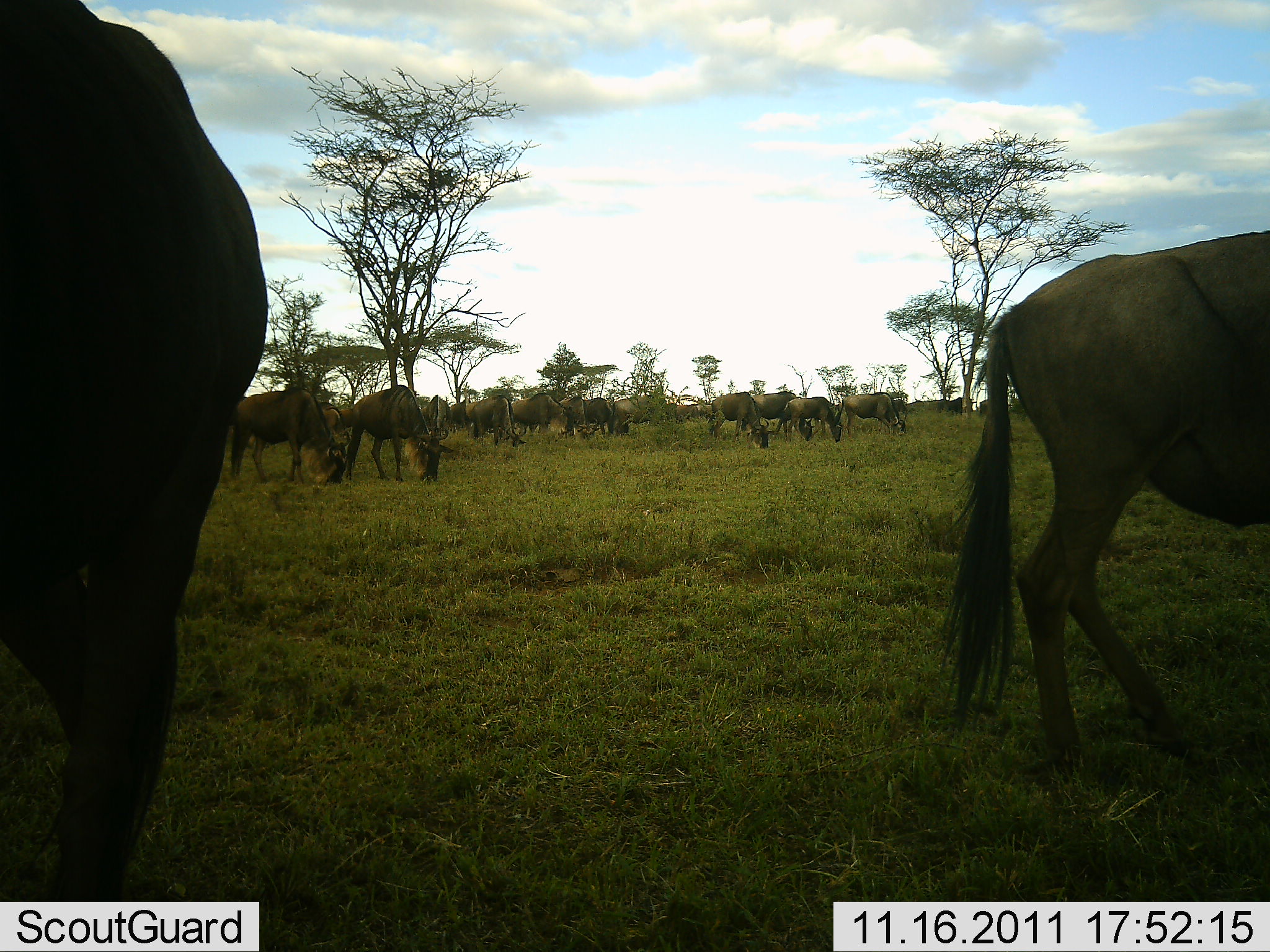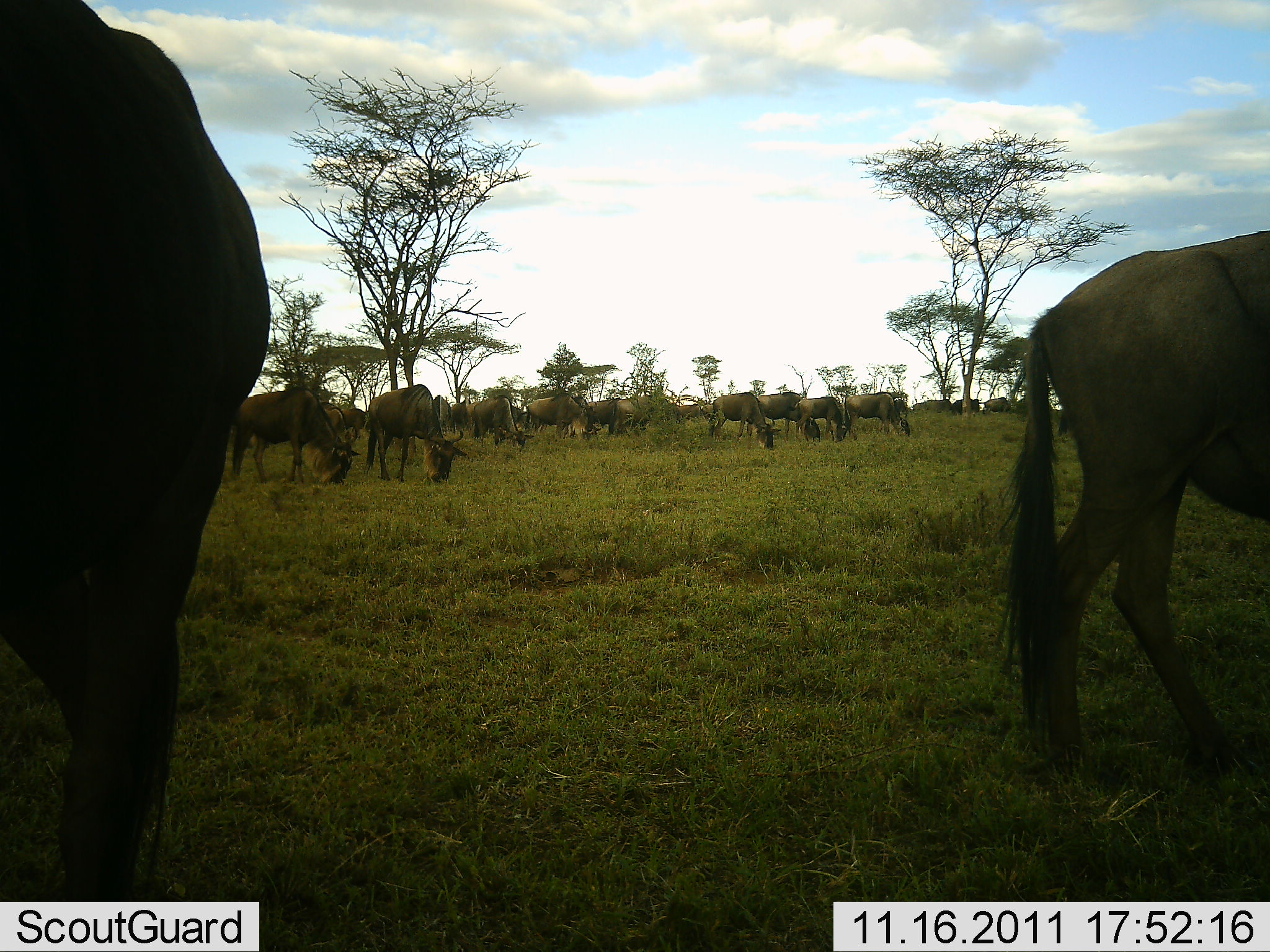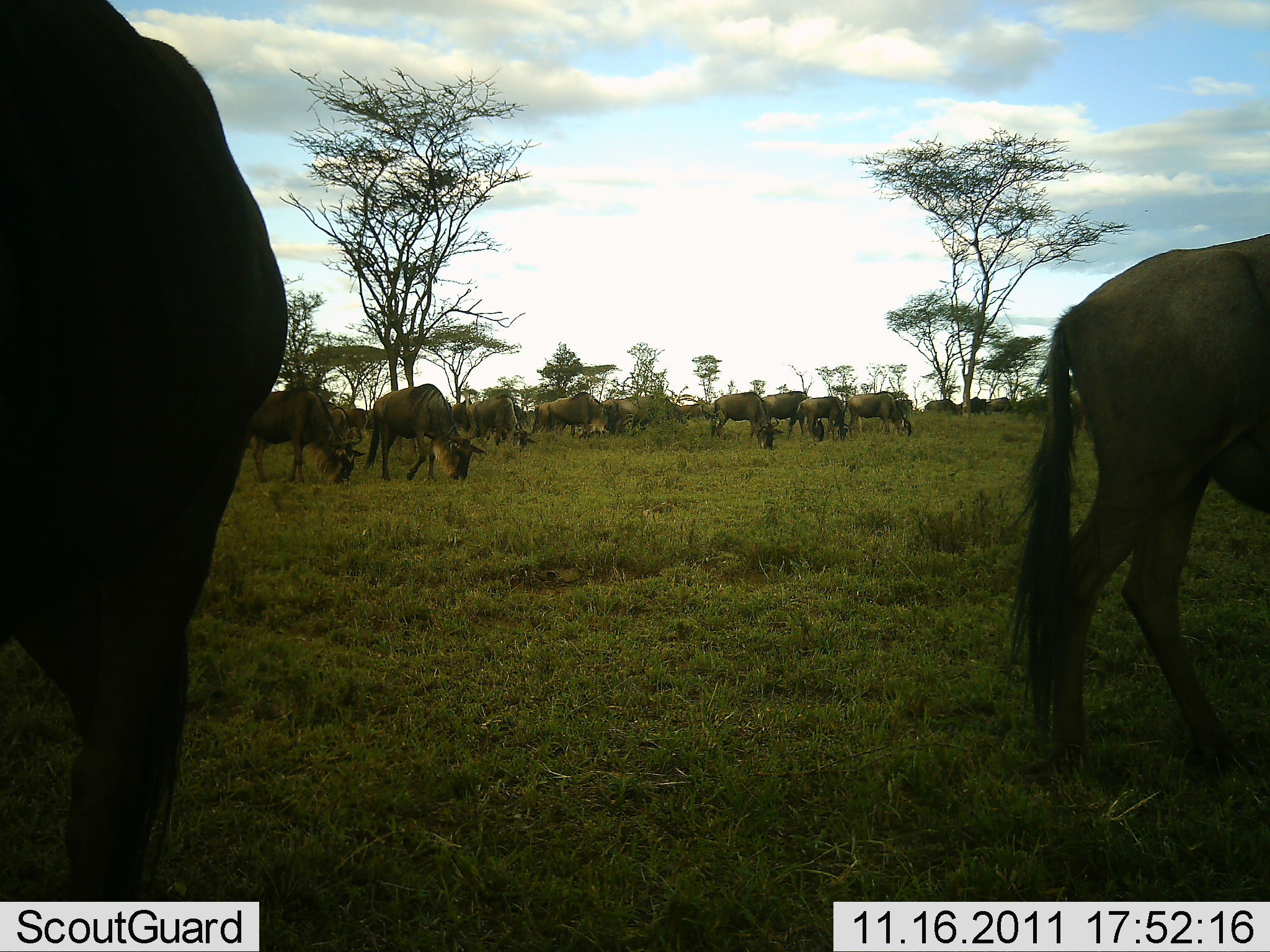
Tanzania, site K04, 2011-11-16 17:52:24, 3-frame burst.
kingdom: Animalia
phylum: Chordata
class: Mammalia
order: Artiodactyla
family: Bovidae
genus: Connochaetes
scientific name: Connochaetes taurinus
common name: blue wildebeest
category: wildebeest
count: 11-50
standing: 20%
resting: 0%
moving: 30%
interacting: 0%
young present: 0%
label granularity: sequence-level